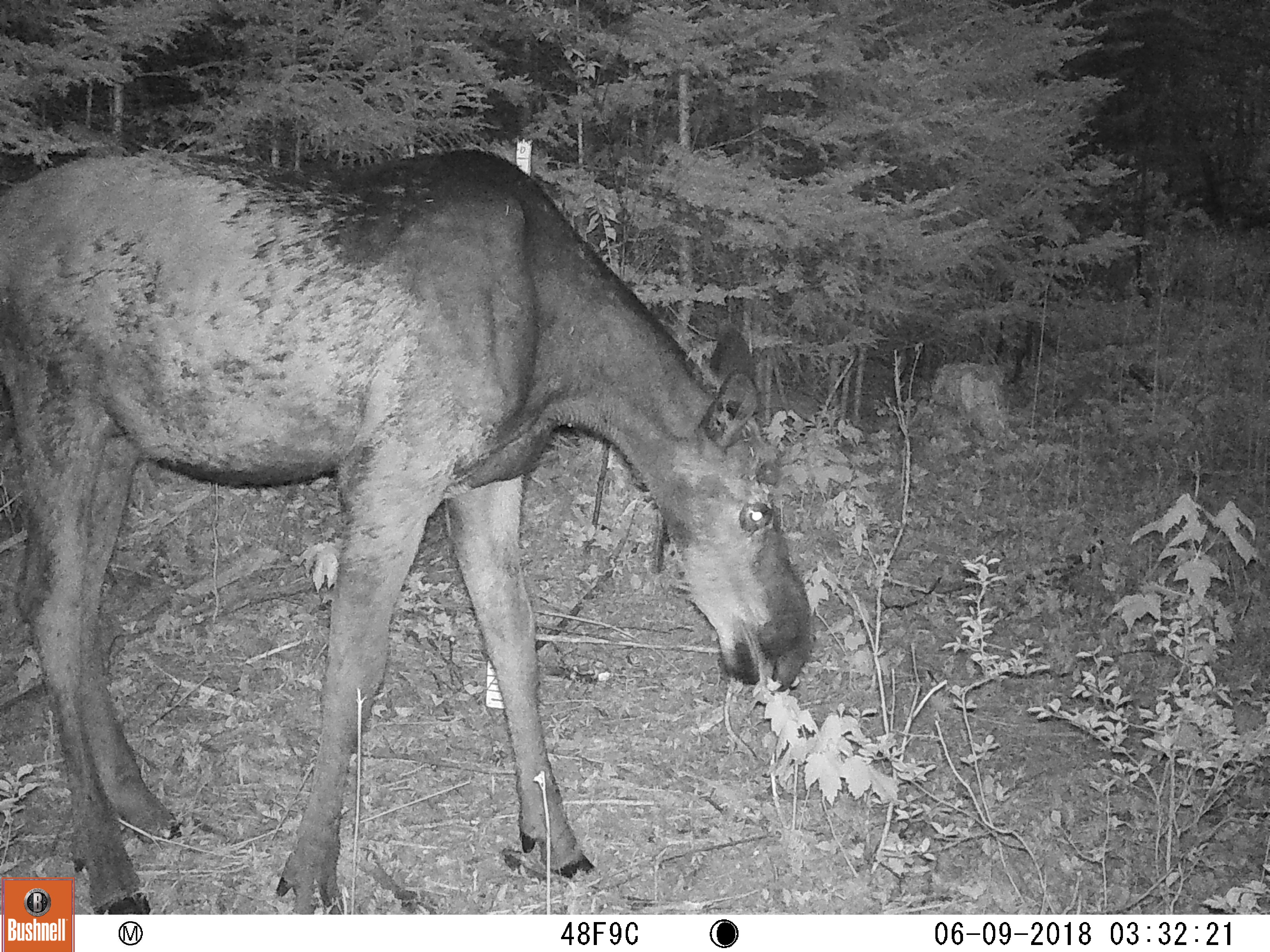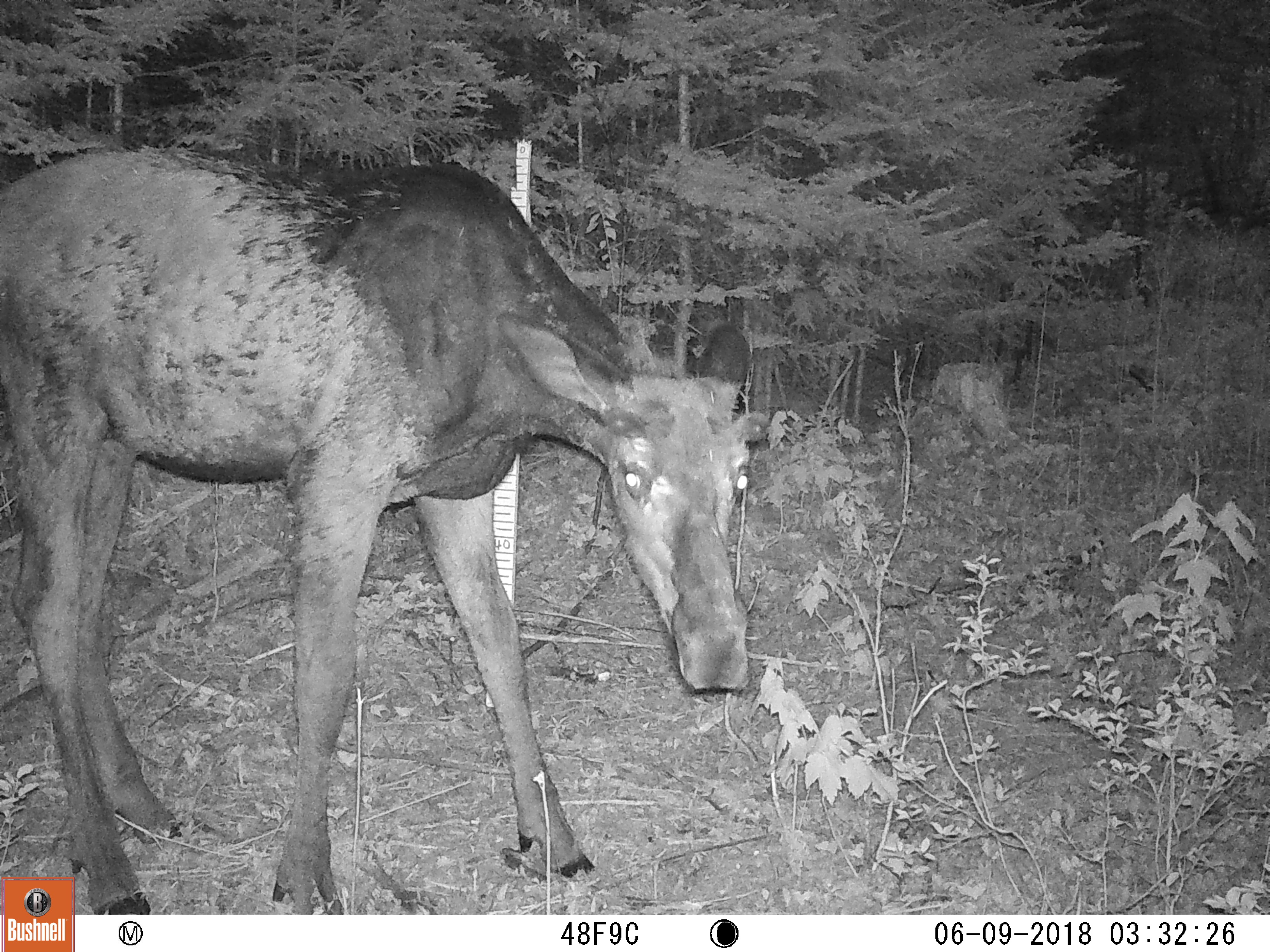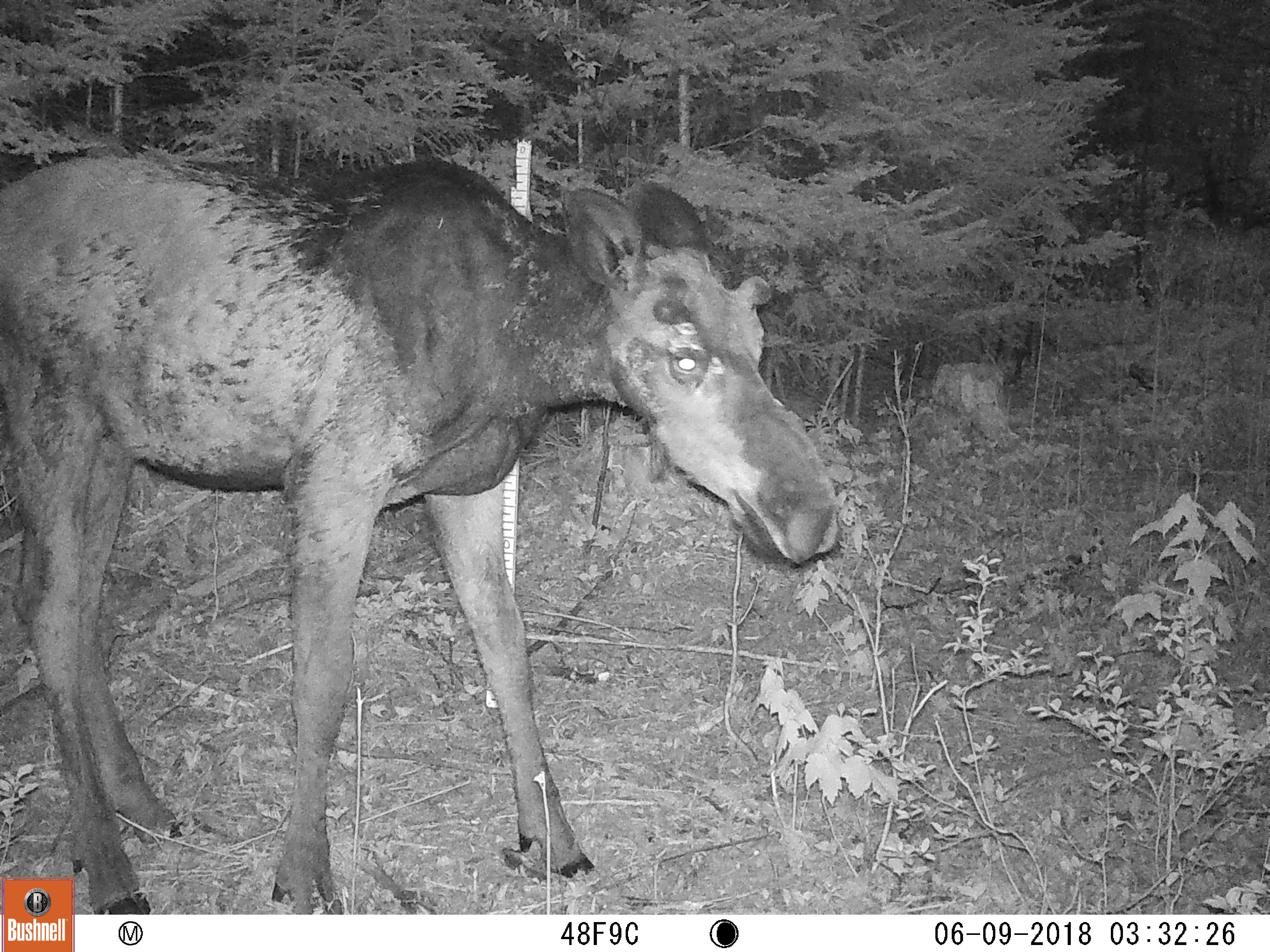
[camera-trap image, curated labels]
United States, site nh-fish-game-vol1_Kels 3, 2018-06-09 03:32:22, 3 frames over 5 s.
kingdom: Animalia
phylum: Chordata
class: Mammalia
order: Artiodactyla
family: Cervidae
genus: Alces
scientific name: Alces alces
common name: moose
Moose (Alces alces).